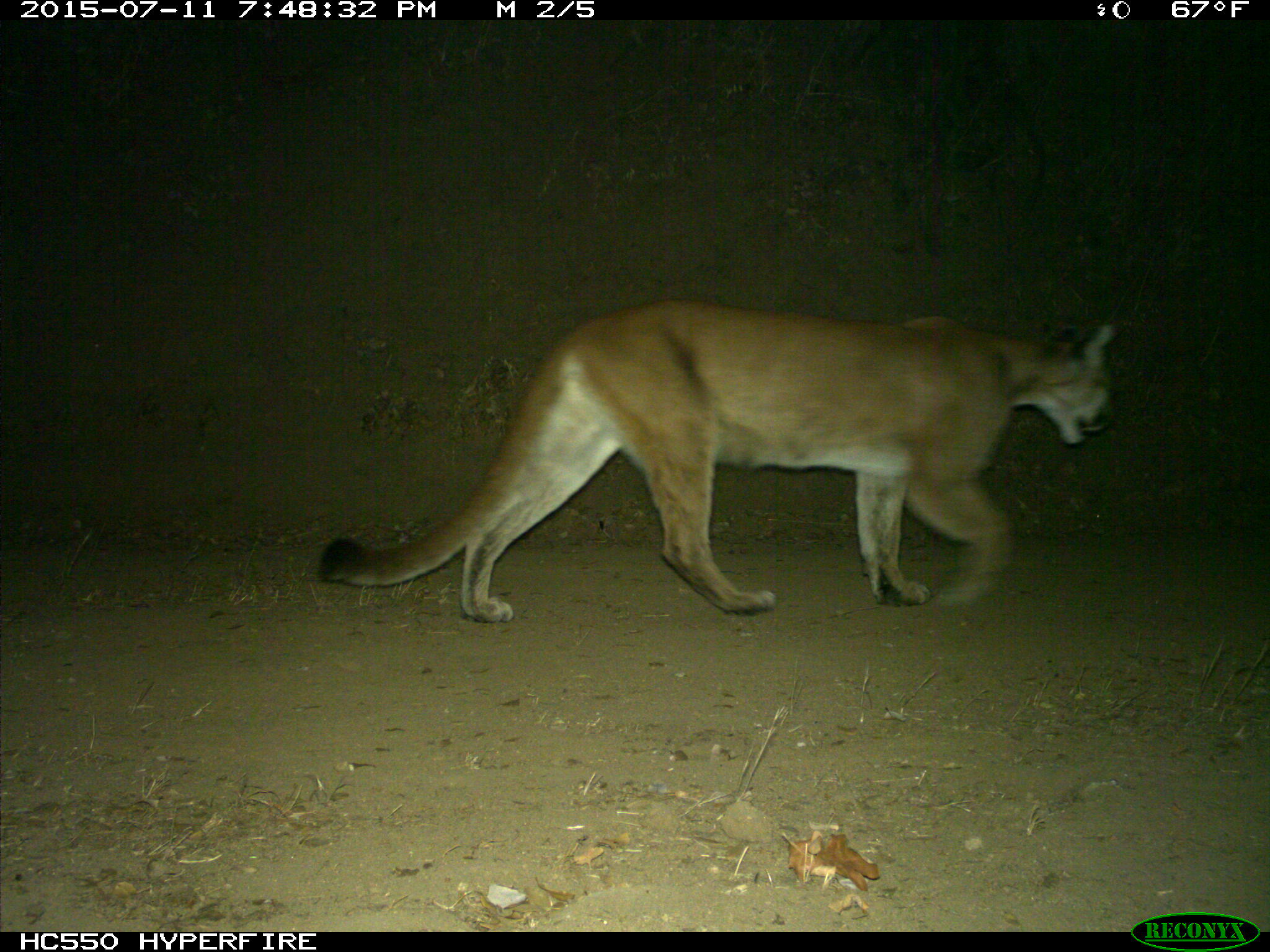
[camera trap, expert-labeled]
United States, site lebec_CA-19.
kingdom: Animalia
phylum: Chordata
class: Mammalia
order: Carnivora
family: Felidae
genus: Puma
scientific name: Puma concolor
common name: mountain lion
Puma concolor (mountain lion).